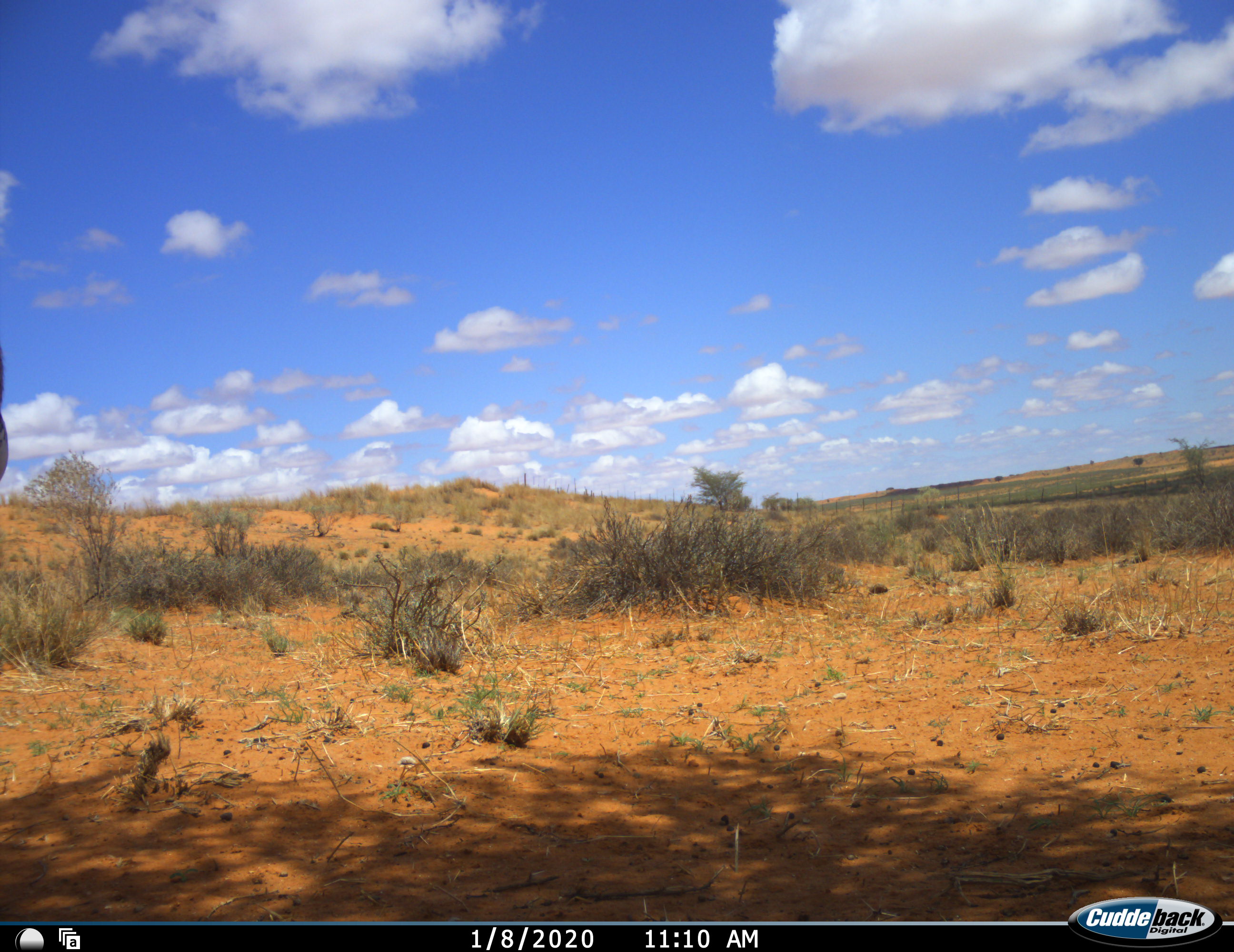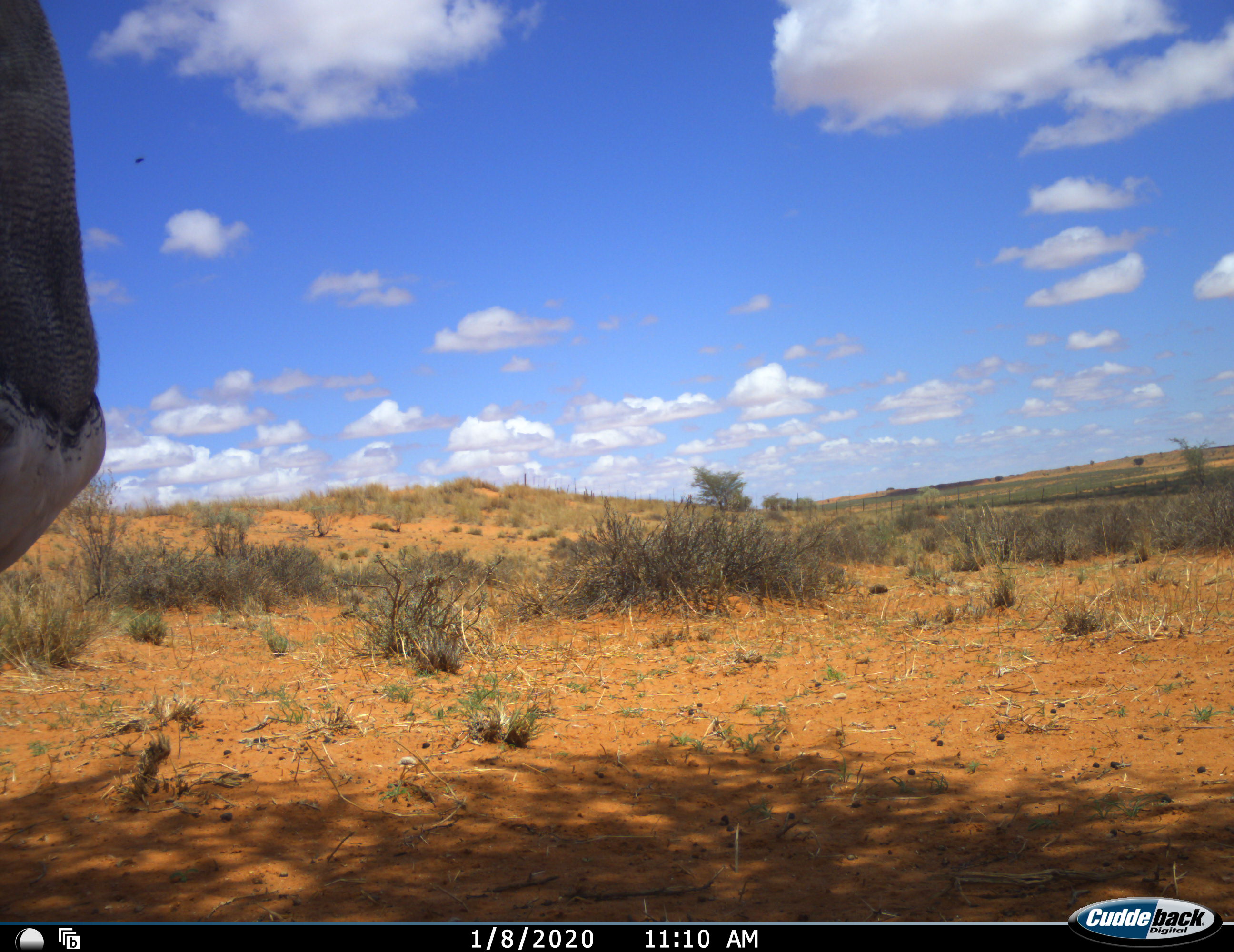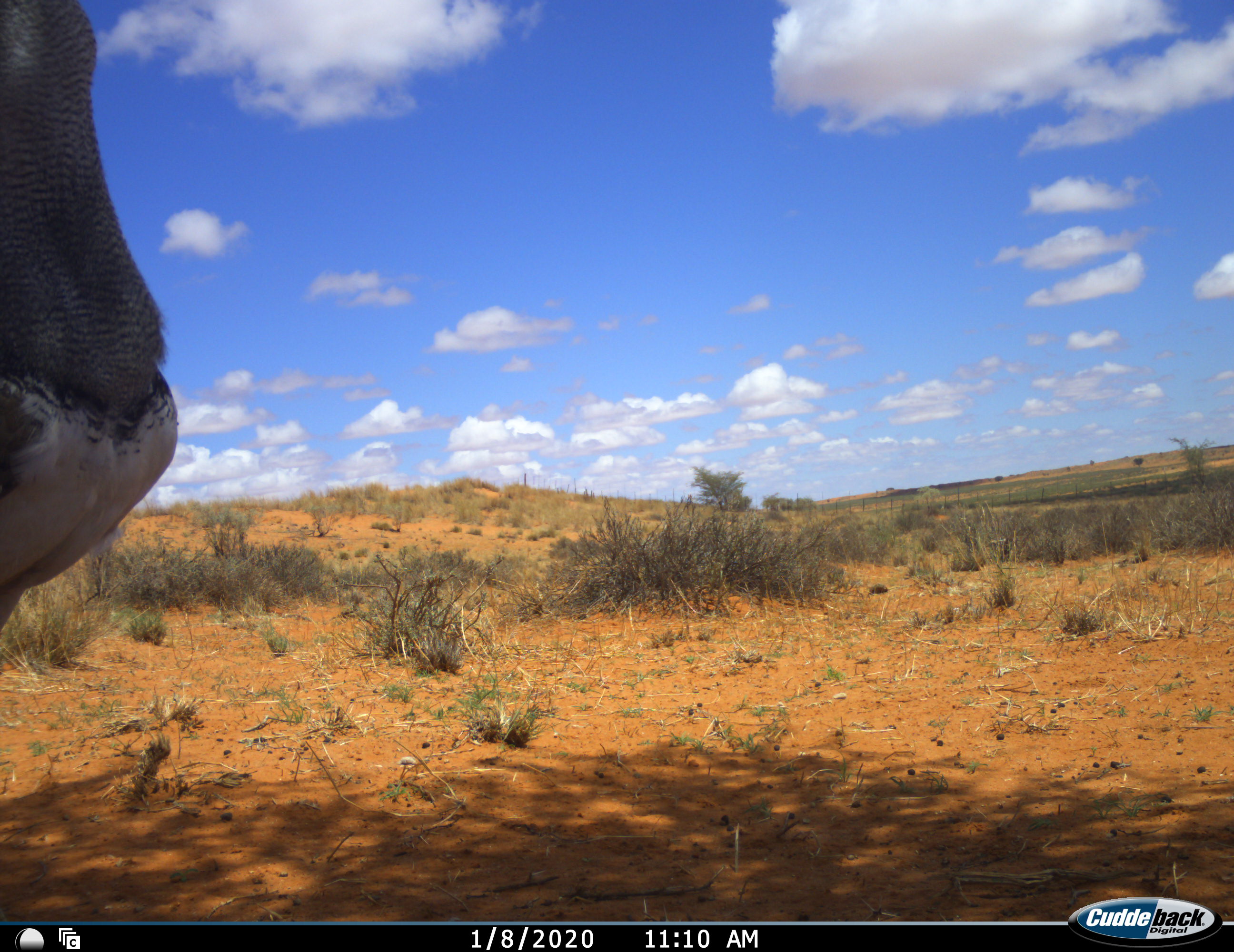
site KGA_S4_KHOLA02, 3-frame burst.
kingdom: Animalia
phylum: Chordata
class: Aves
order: Otidiformes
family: Otididae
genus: Ardeotis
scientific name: Ardeotis kori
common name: kori bustard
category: bustardkori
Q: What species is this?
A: Bustardkori (kori bustard) (Ardeotis kori).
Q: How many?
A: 1.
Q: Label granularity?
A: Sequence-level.